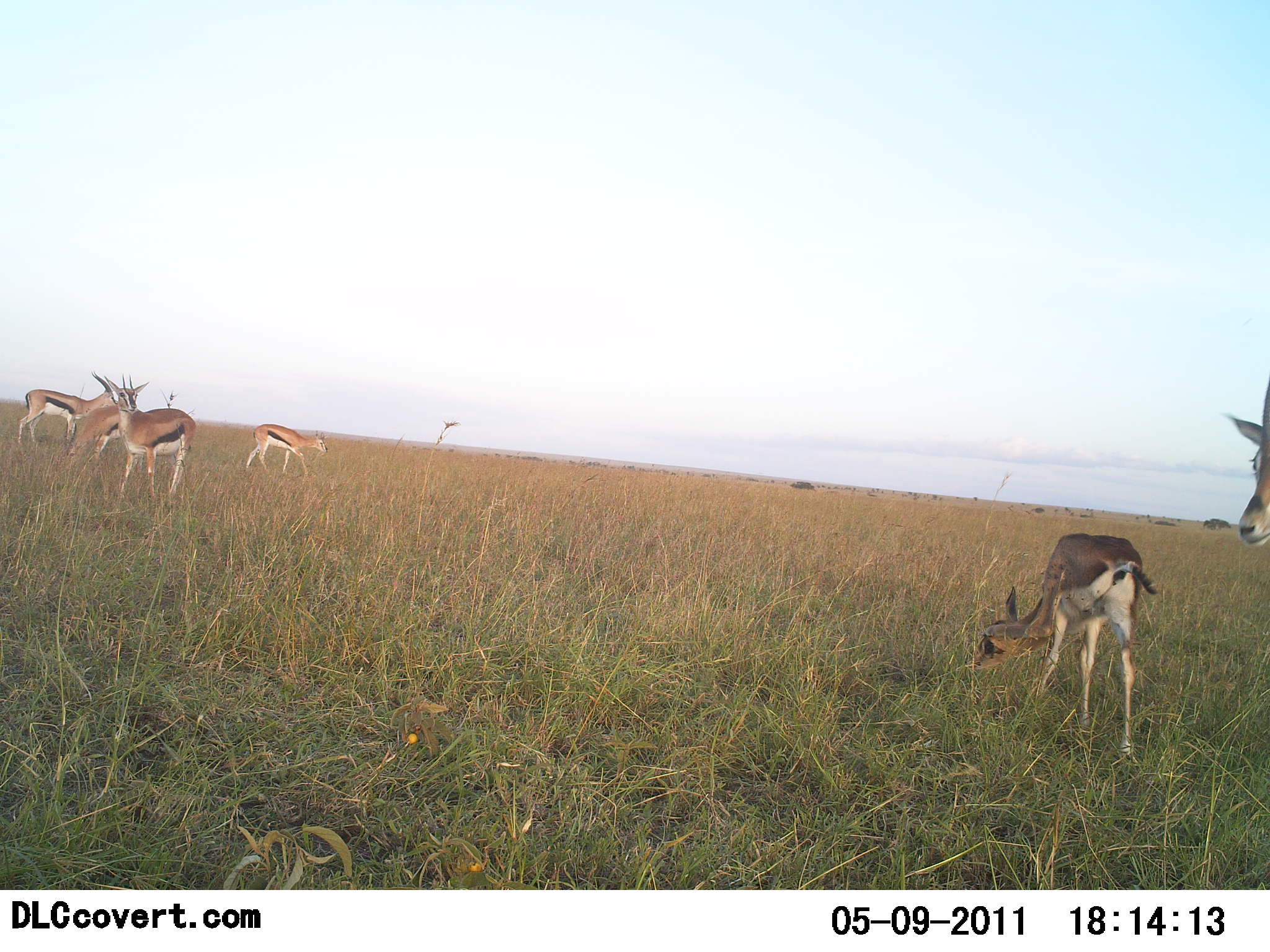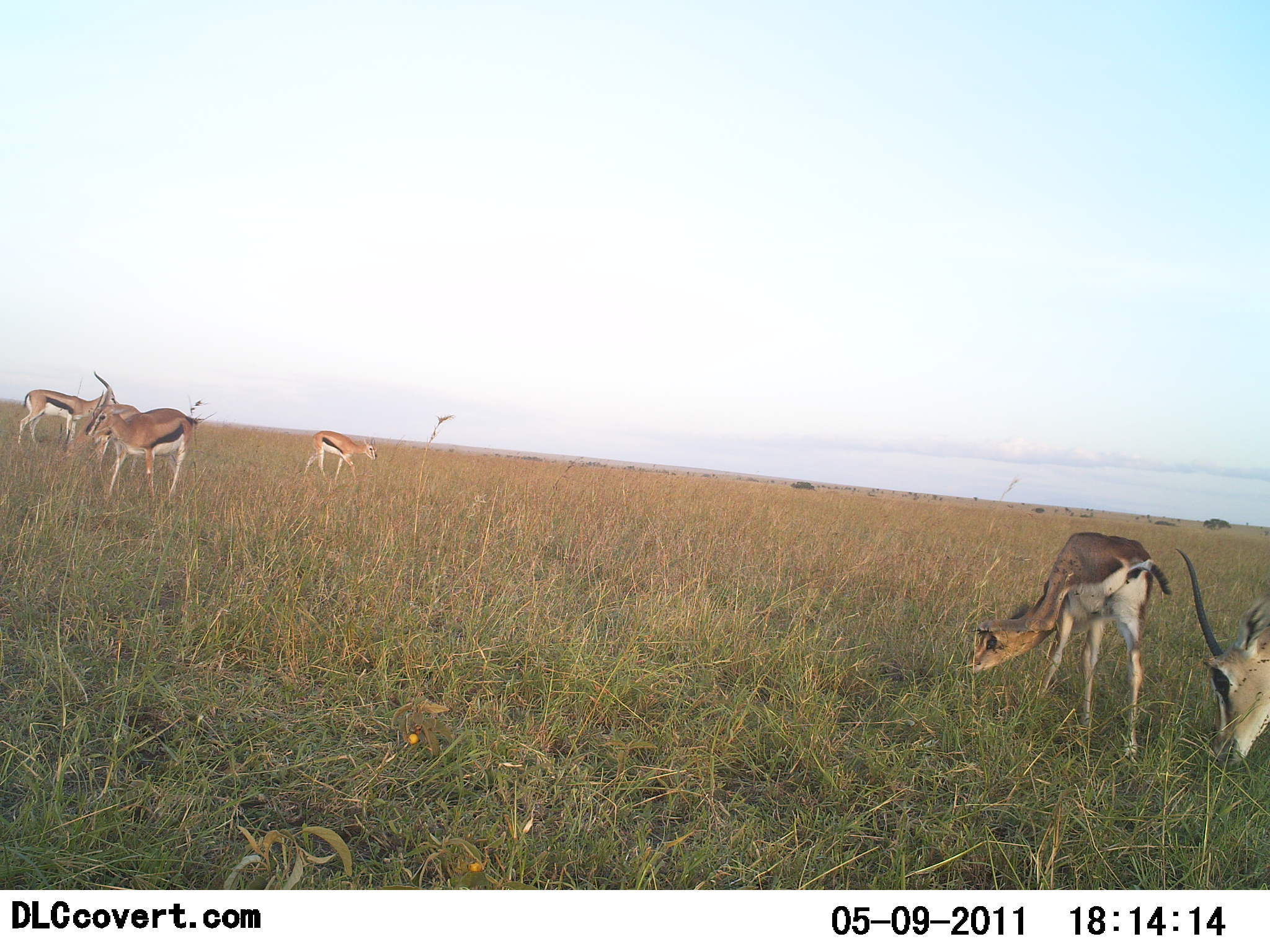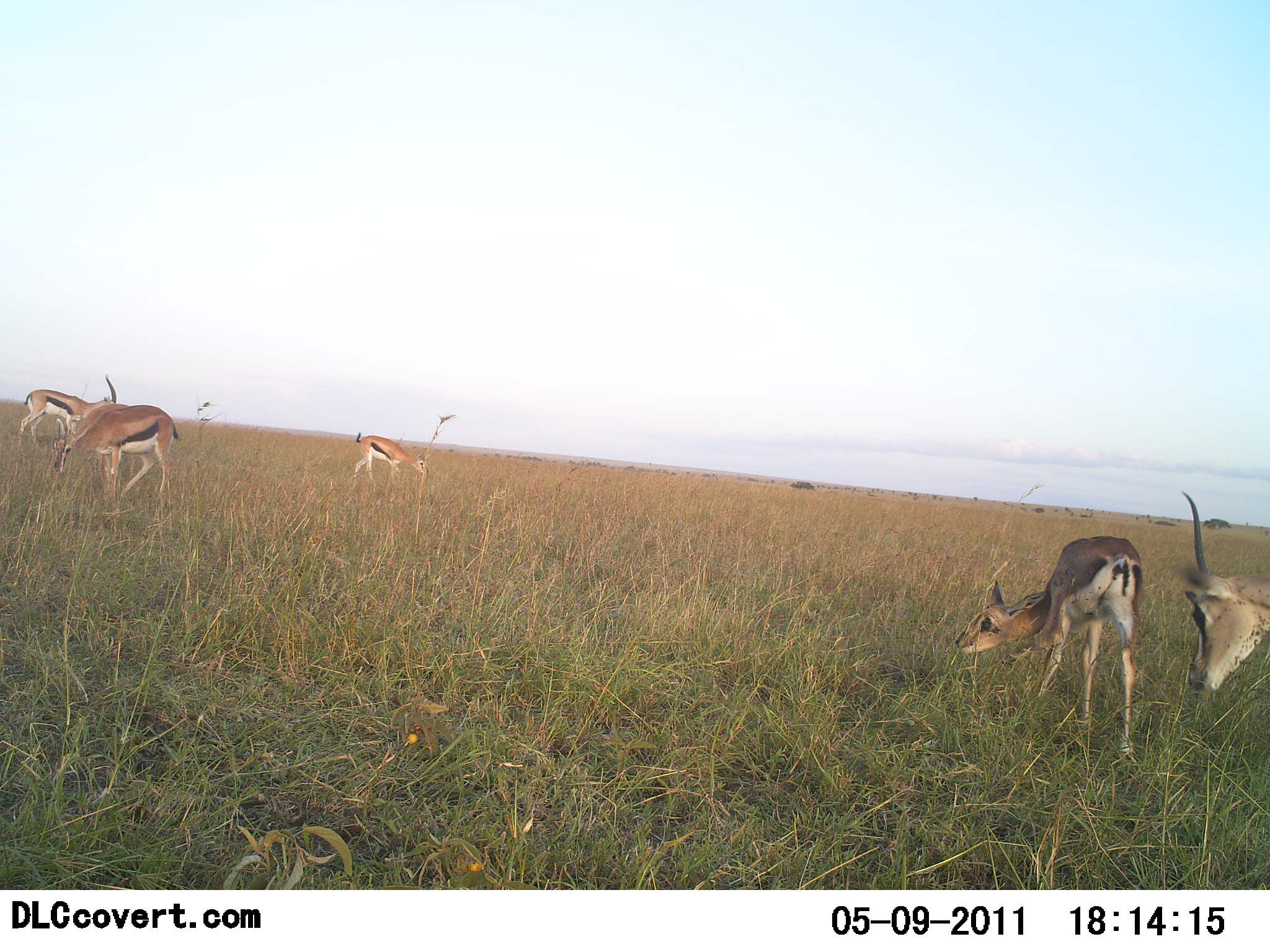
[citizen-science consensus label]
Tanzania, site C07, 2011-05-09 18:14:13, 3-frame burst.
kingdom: Animalia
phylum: Chordata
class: Mammalia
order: Artiodactyla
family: Bovidae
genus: Eudorcas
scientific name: Eudorcas thomsonii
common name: thomson's gazelle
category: gazellethomsons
Gazellethomsons (thomson's gazelle) (Eudorcas thomsonii), count 6. Behavior (volunteer vote fractions): standing 36%, resting 0%, moving 18%, interacting 0%. Young present (vote fraction): 27%. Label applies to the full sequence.